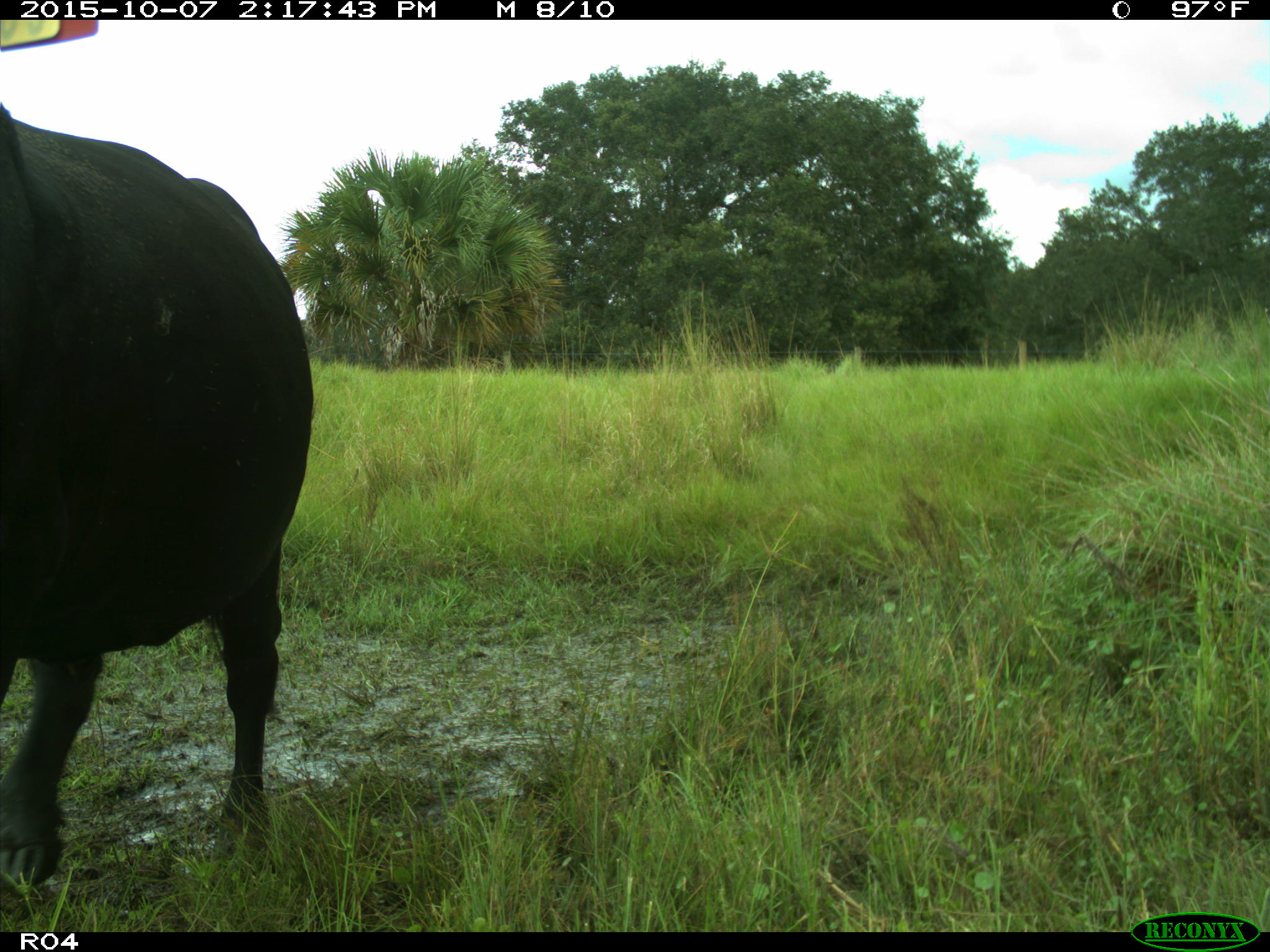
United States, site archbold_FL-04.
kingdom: Animalia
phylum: Chordata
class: Mammalia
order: Artiodactyla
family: Bovidae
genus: Bos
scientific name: Bos taurus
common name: domestic cow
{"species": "Bos taurus (domestic cow)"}